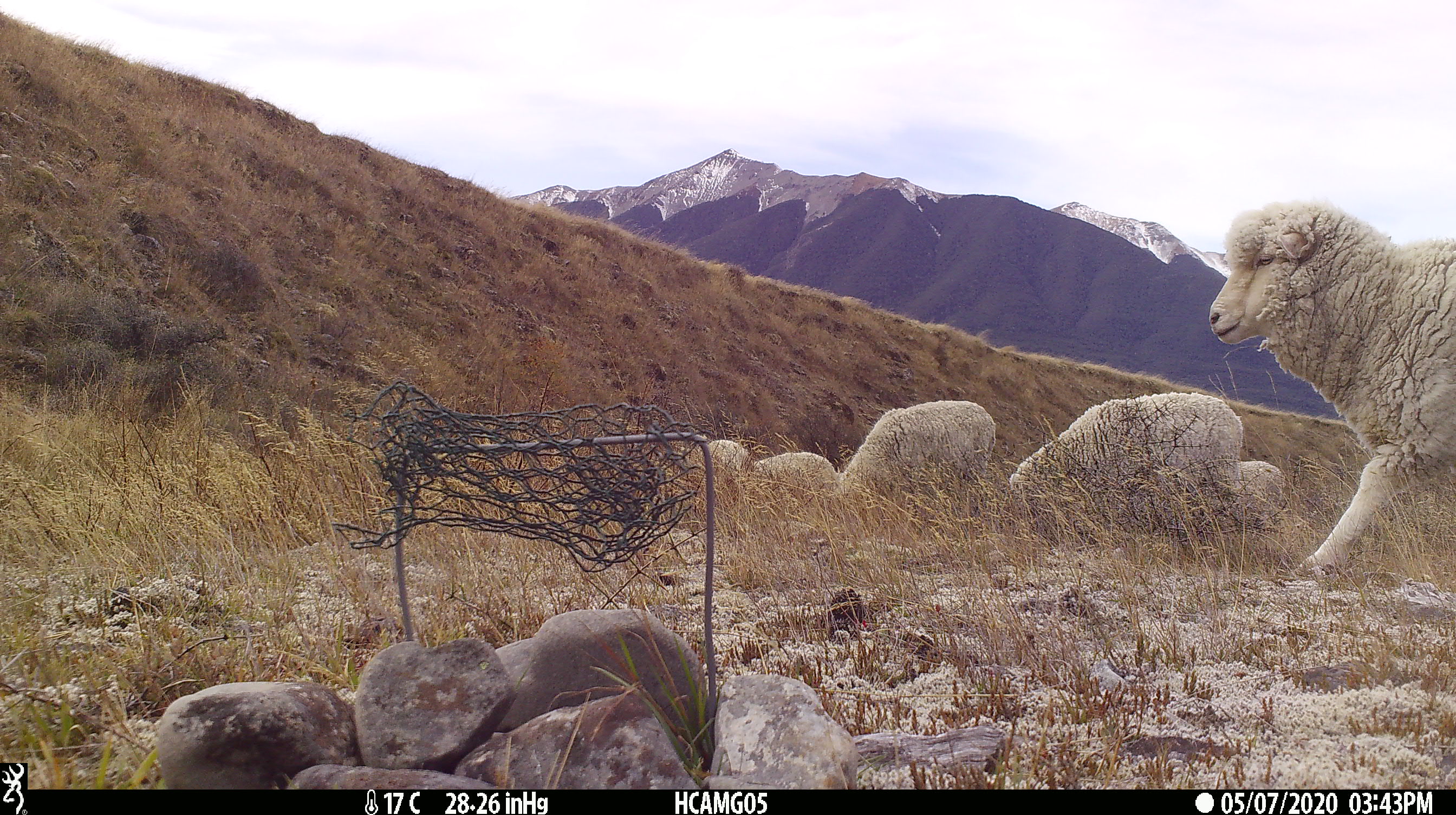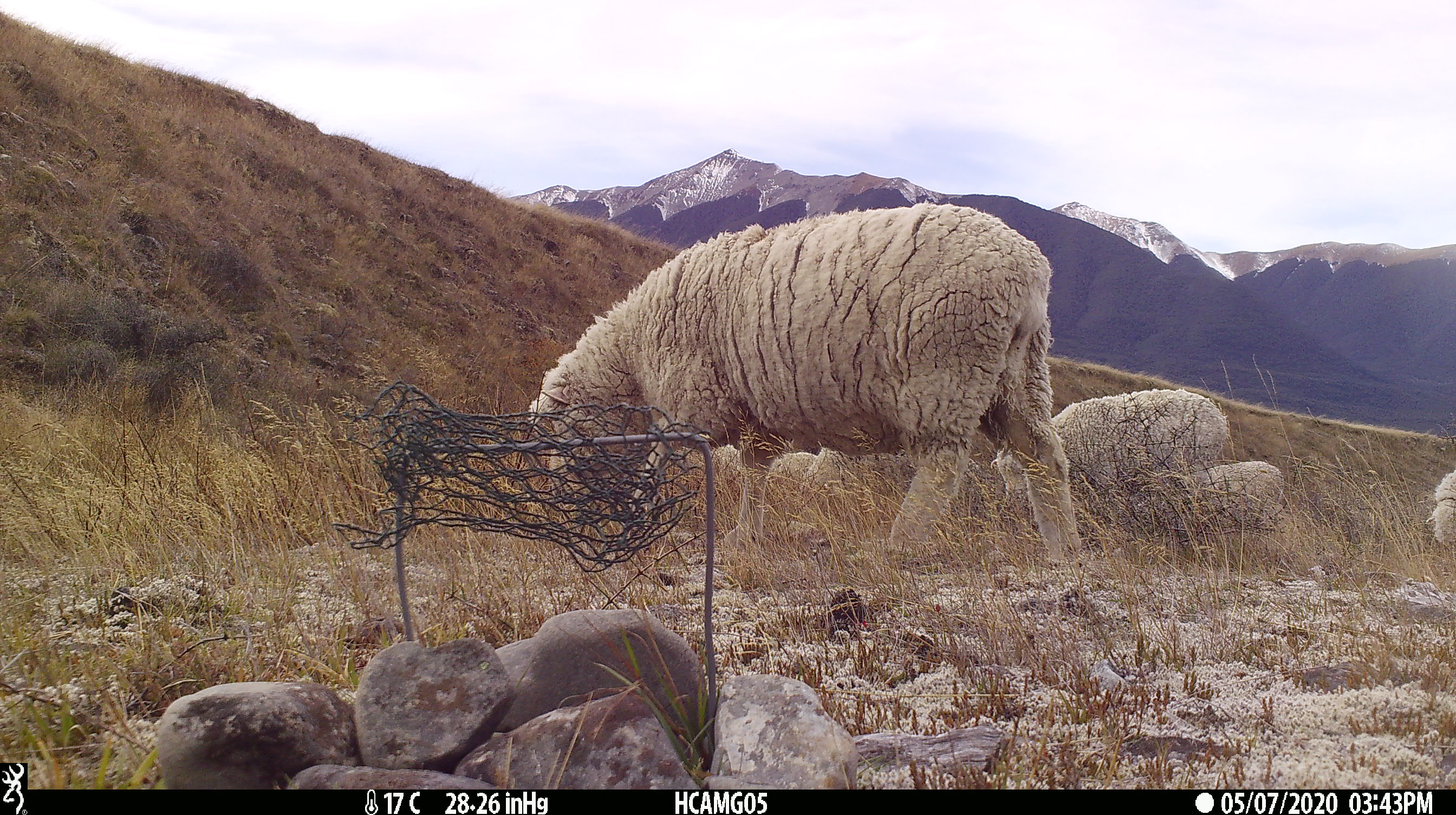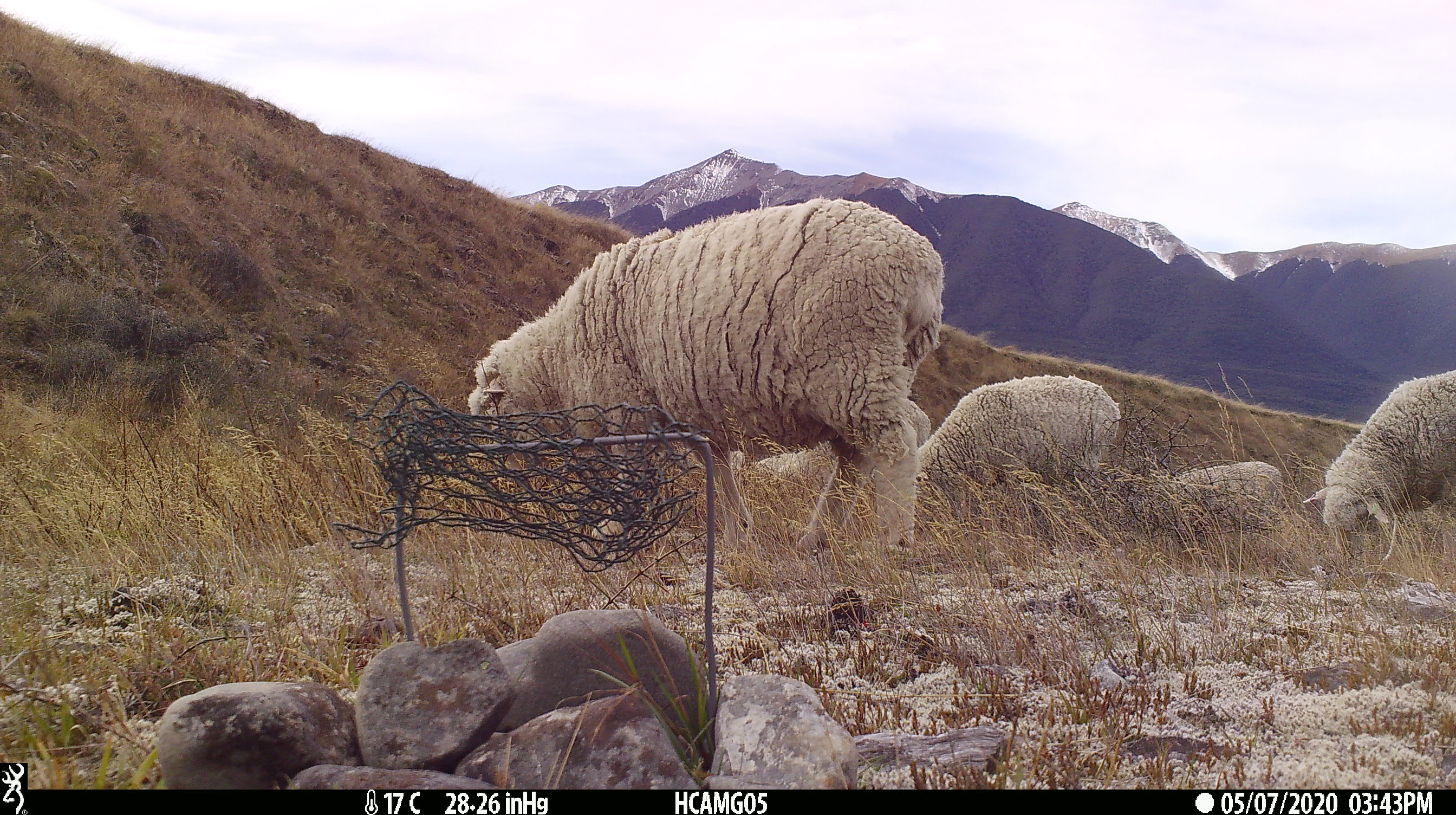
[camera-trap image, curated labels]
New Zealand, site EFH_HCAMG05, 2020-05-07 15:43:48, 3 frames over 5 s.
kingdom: Animalia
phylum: Chordata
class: Mammalia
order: Artiodactyla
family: Bovidae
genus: Ovis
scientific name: Ovis aries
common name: domestic sheep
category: sheep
Sheep (domestic sheep) (Ovis aries).